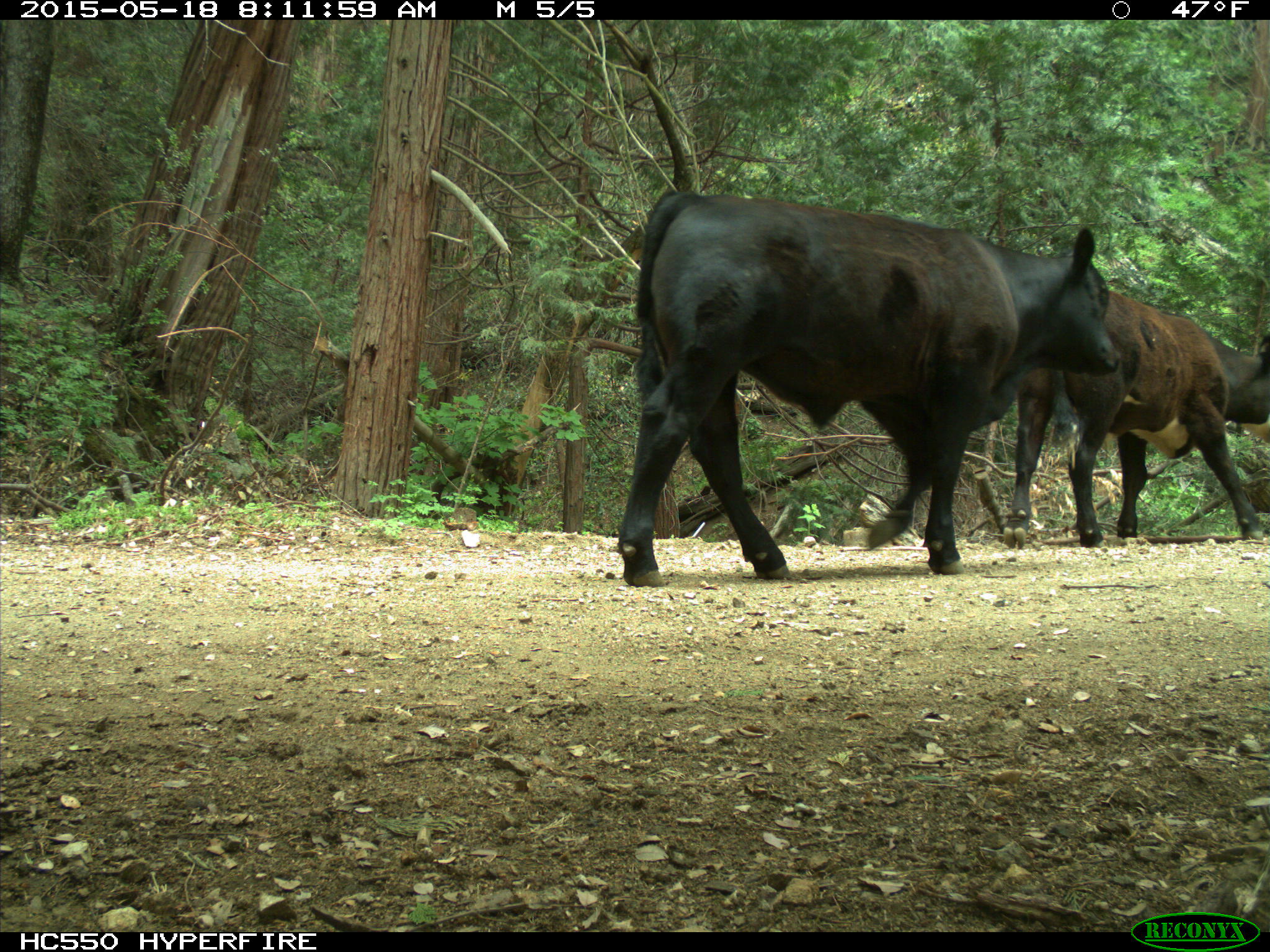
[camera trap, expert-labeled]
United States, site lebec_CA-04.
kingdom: Animalia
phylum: Chordata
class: Mammalia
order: Artiodactyla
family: Bovidae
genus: Bos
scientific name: Bos taurus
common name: domestic cow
Bos taurus (domestic cow).